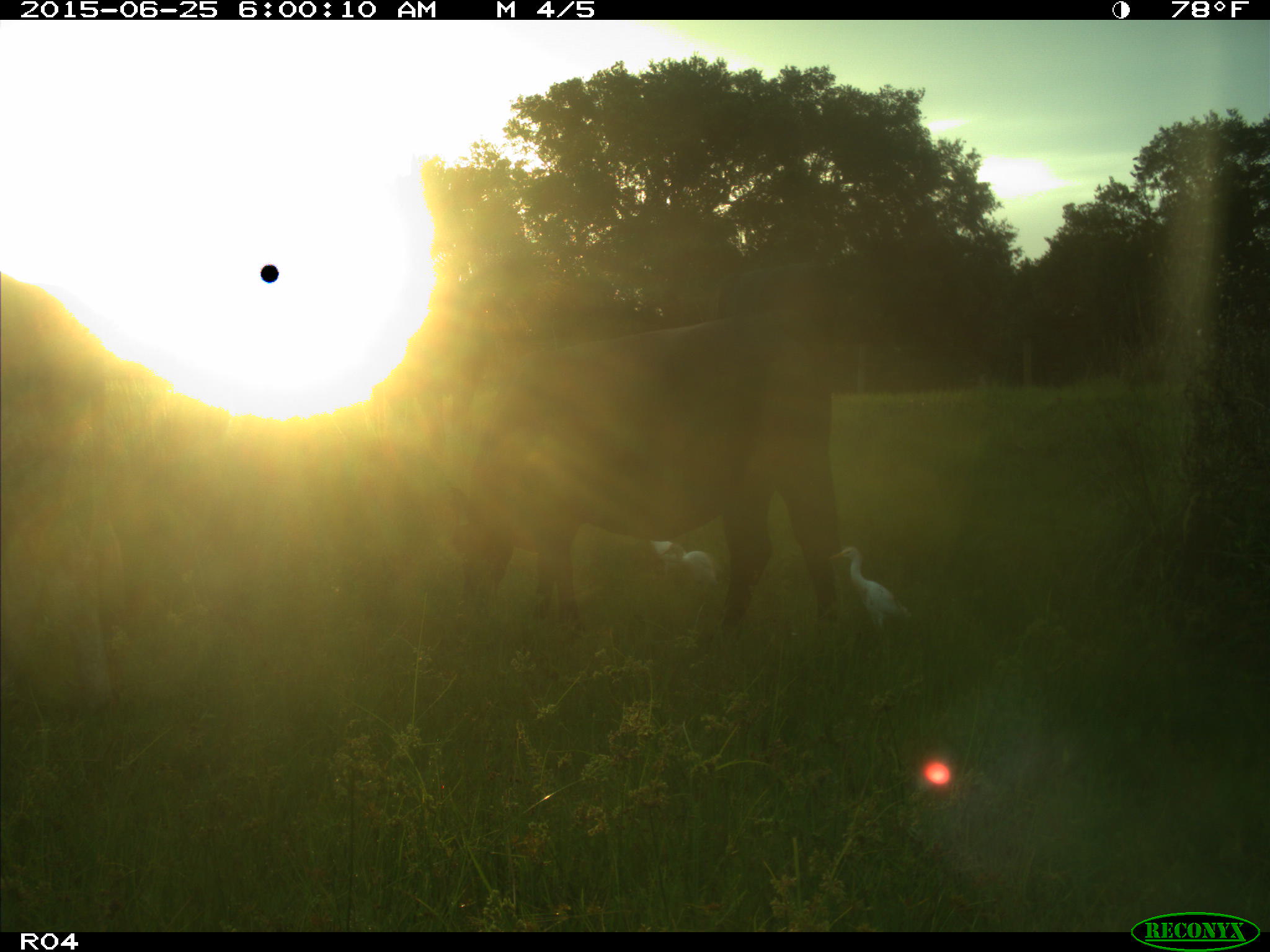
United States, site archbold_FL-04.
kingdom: Animalia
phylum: Chordata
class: Mammalia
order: Artiodactyla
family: Bovidae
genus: Bos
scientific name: Bos taurus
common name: domestic cow